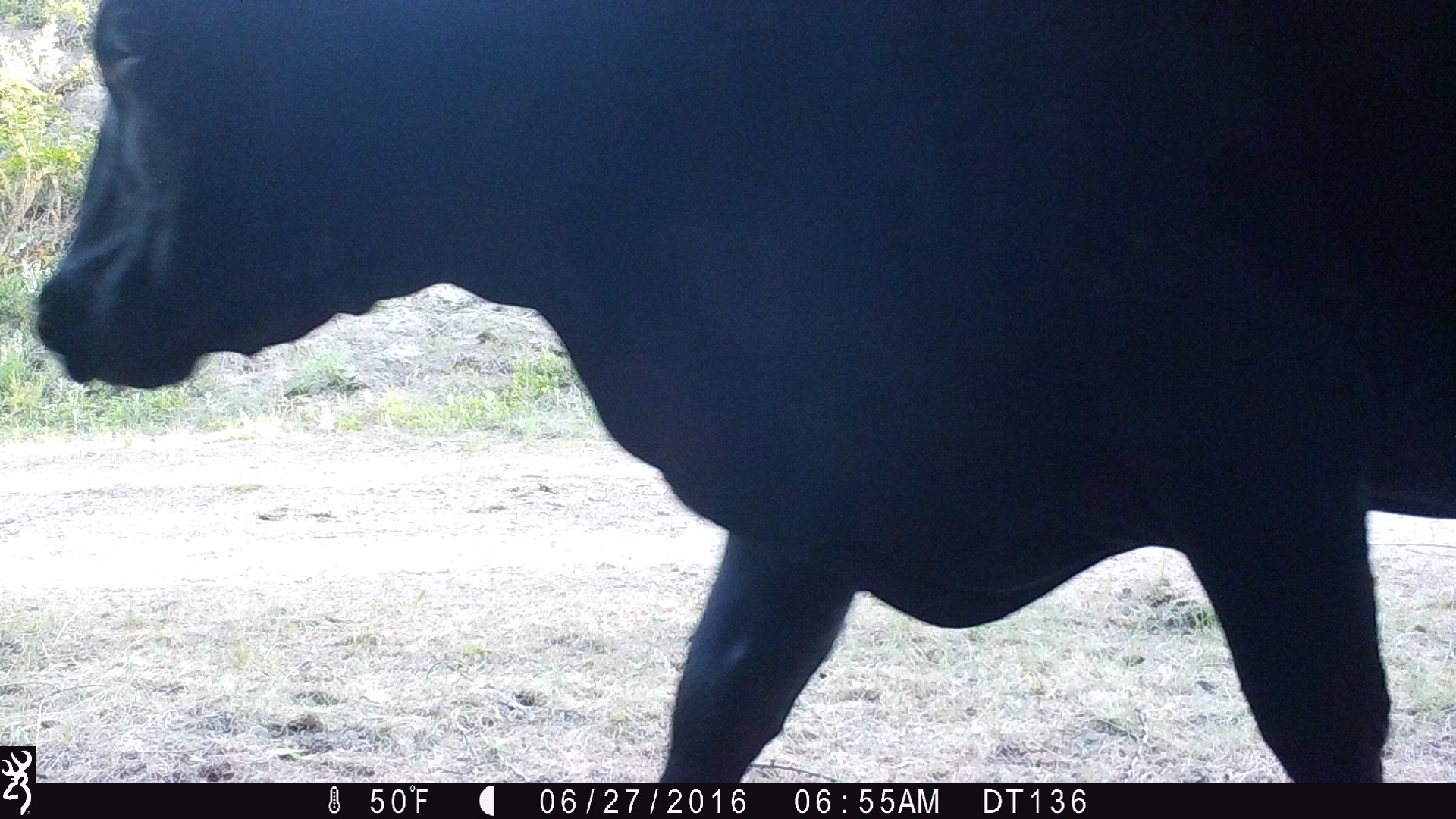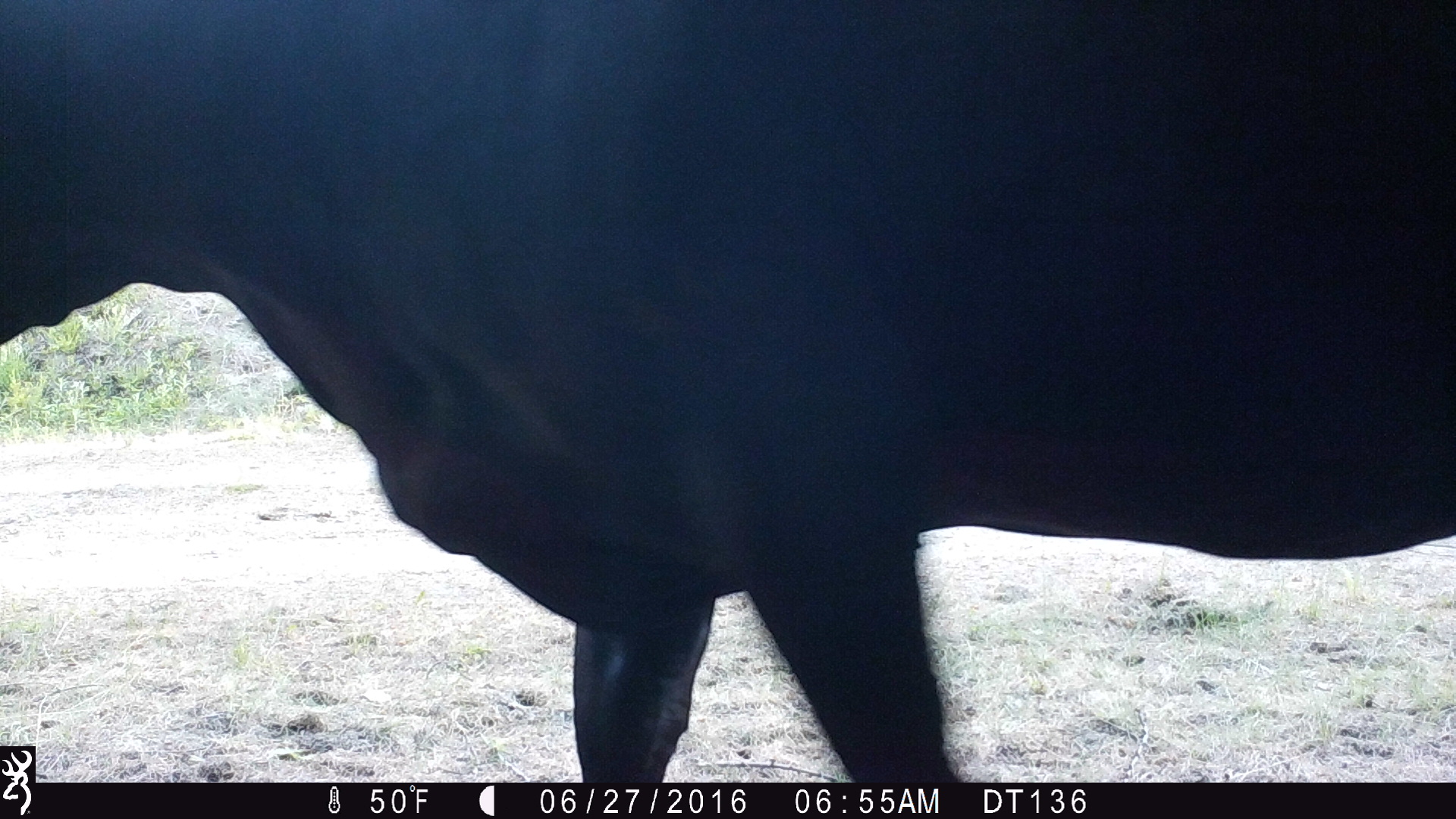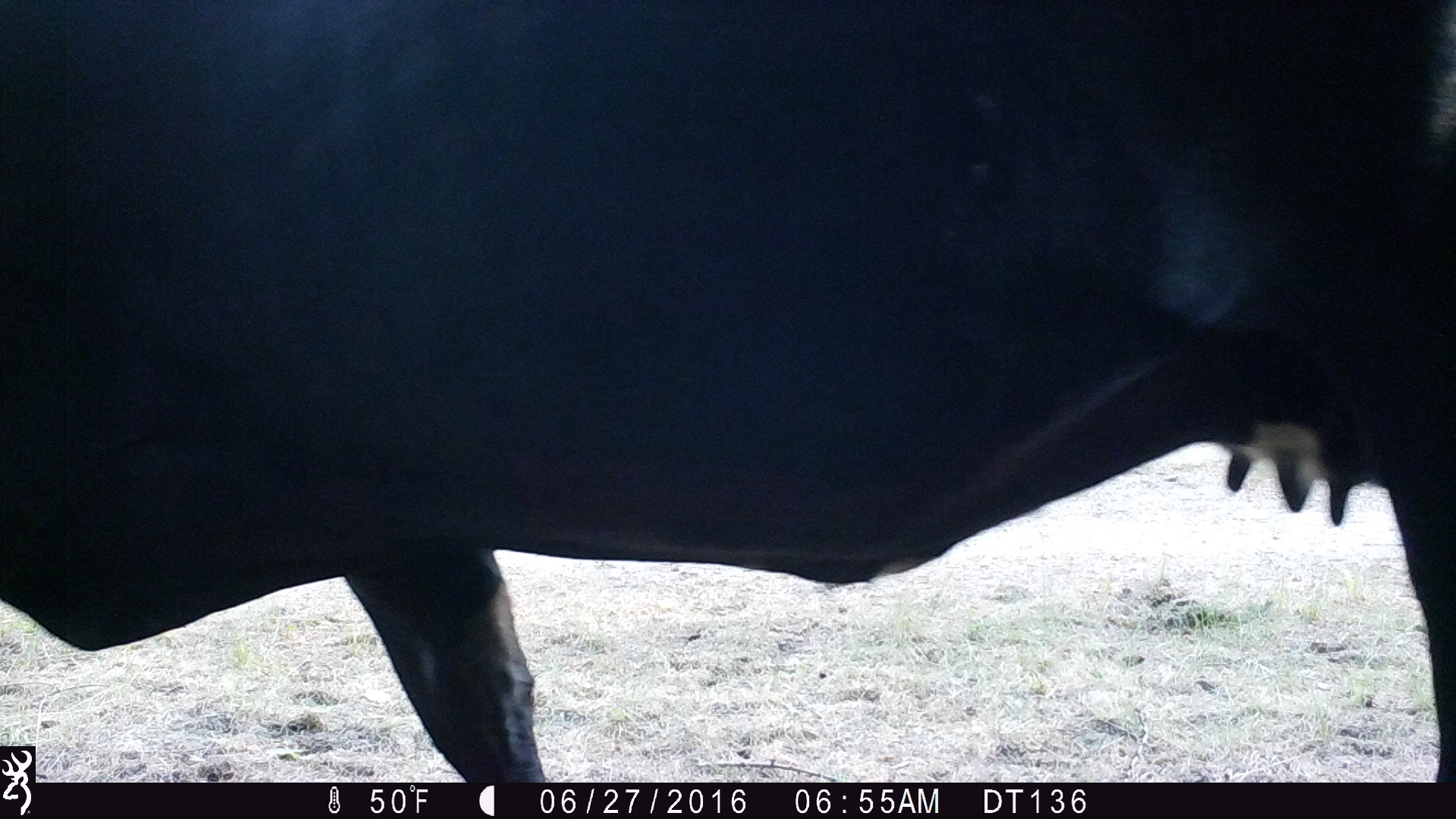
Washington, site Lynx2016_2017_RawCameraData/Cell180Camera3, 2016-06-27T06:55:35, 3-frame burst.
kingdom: Animalia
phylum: Chordata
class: Mammalia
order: Artiodactyla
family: Bovidae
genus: Bos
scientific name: Bos taurus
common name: domestic cattle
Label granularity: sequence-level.